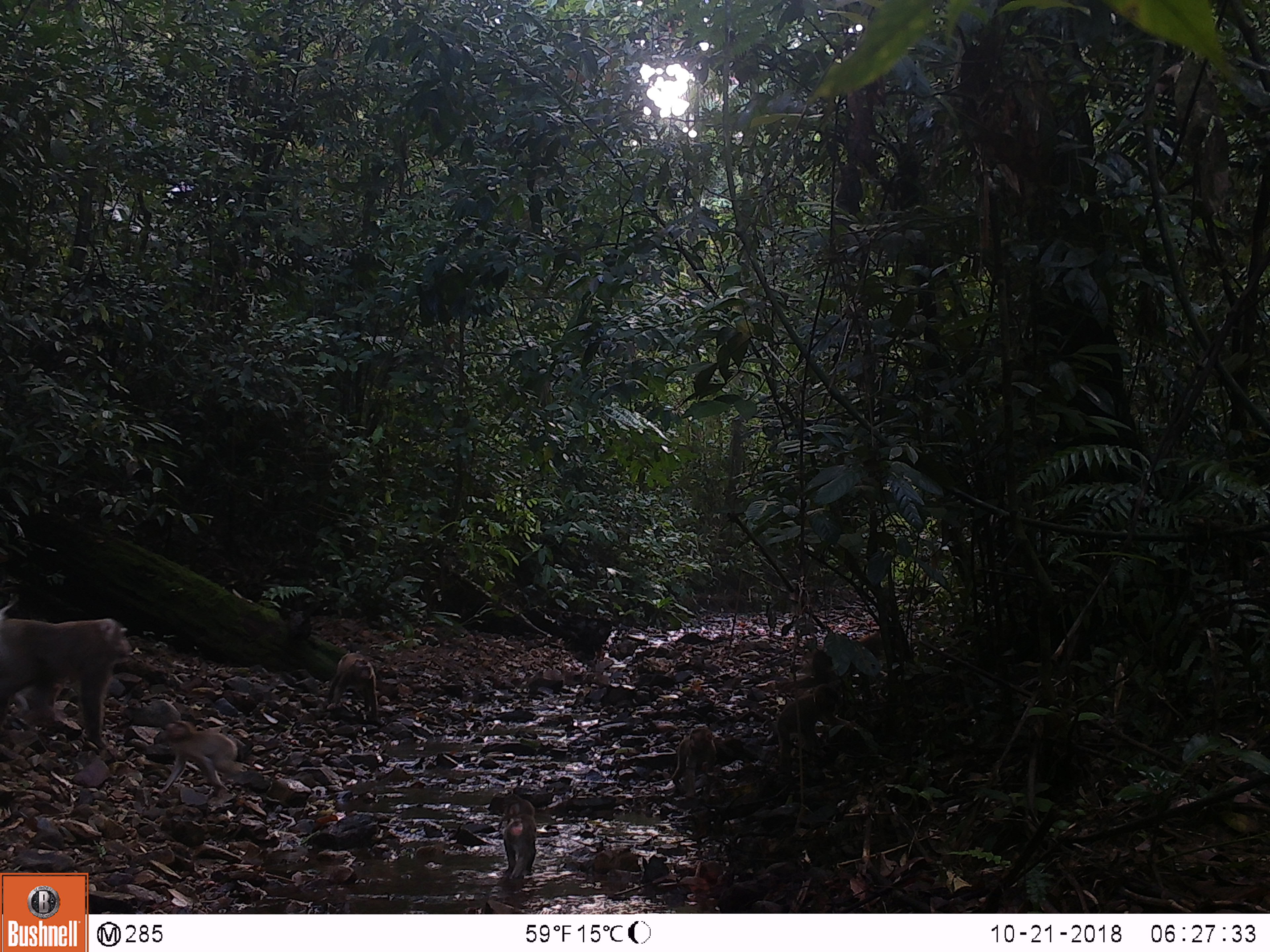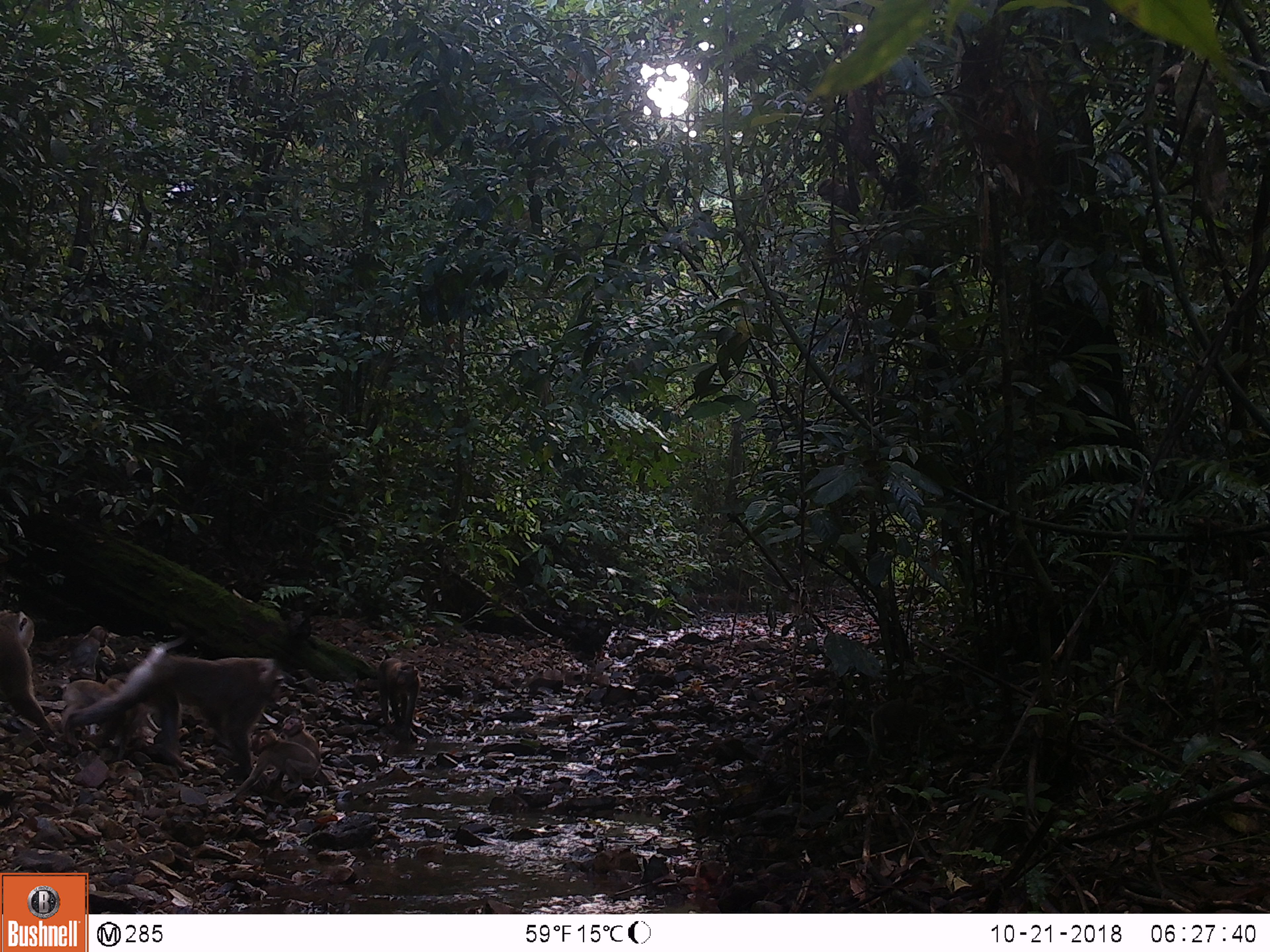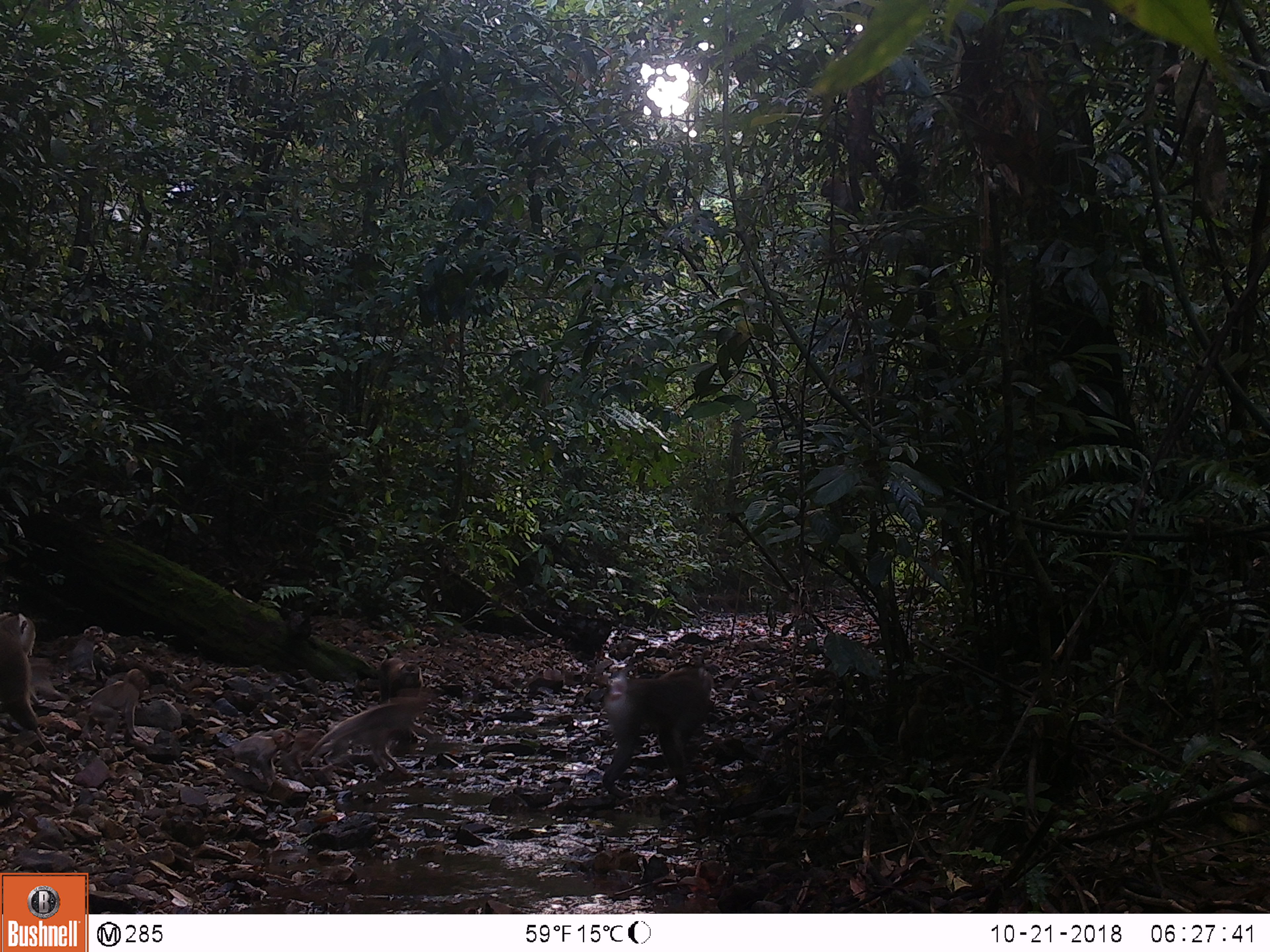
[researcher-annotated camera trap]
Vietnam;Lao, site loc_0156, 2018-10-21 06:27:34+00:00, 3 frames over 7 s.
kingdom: Animalia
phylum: Chordata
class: Mammalia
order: Primates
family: Cercopithecidae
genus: Macaca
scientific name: Macaca nemestrina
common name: pig-tailed macaque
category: pig tailed macaque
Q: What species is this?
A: Pig tailed macaque (pig-tailed macaque) (Macaca nemestrina).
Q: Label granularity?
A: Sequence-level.